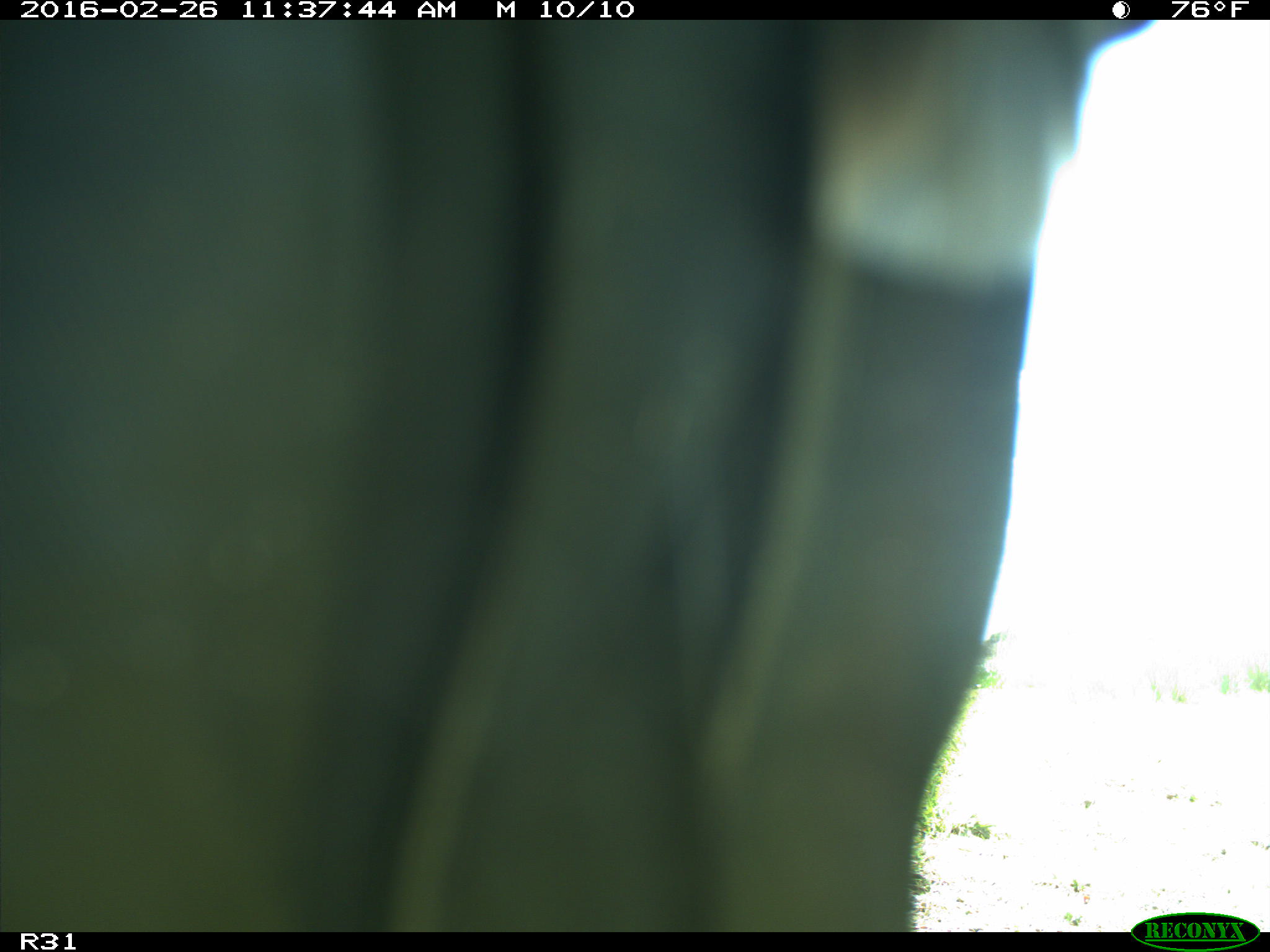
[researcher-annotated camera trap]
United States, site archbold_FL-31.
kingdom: Animalia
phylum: Chordata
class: Aves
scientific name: Aves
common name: birds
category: unidentified bird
Unidentified bird (birds) (Aves).